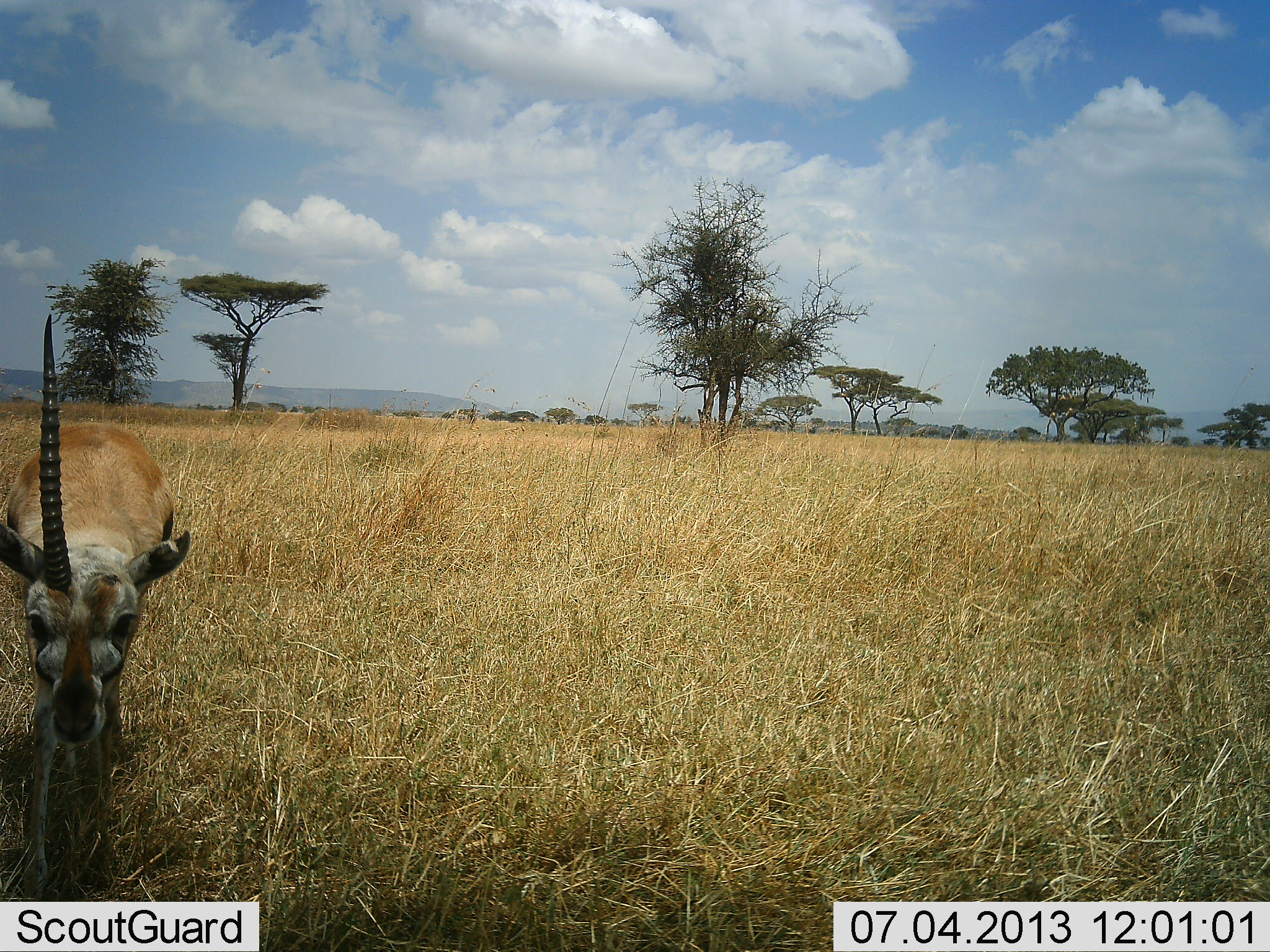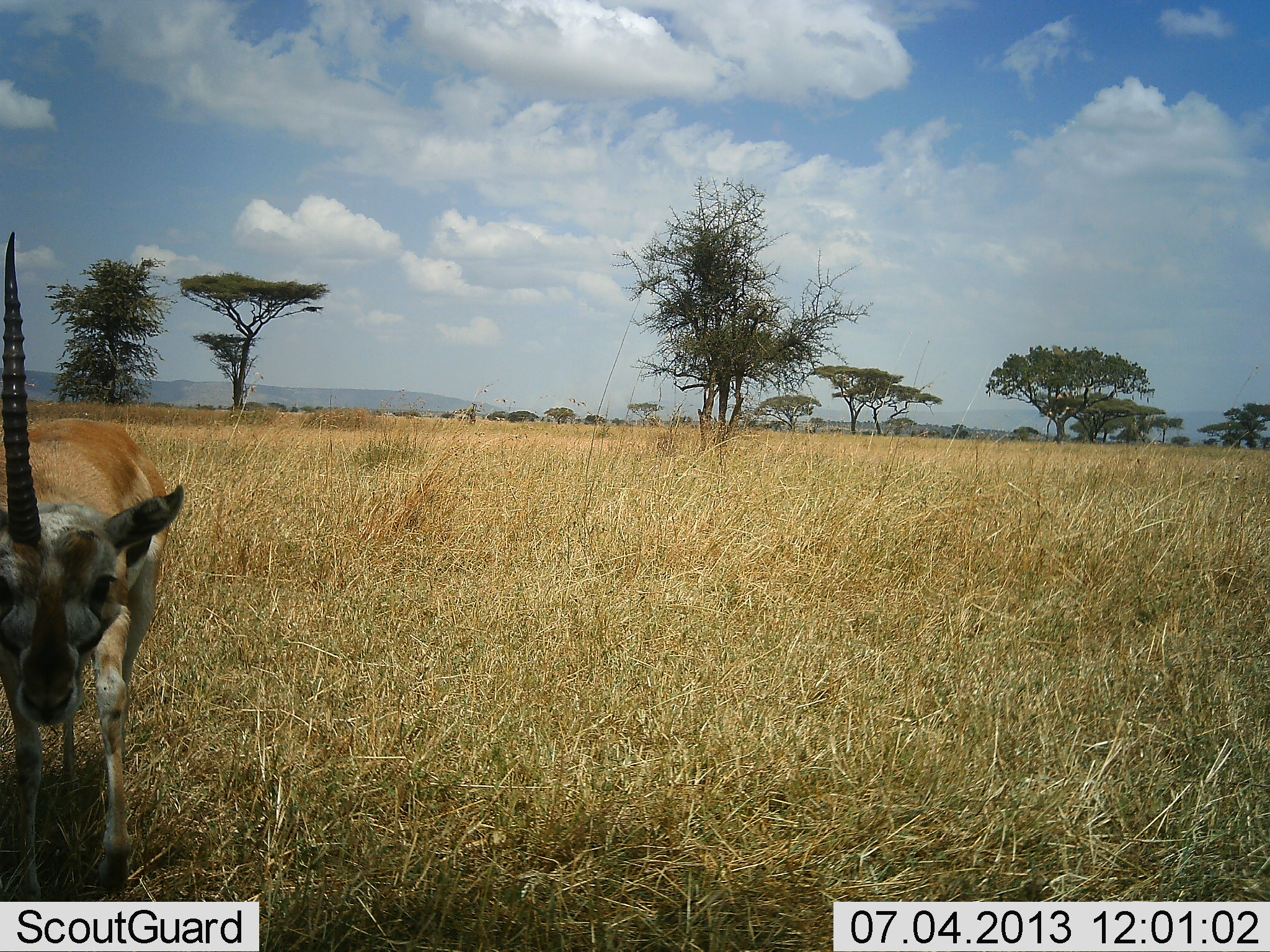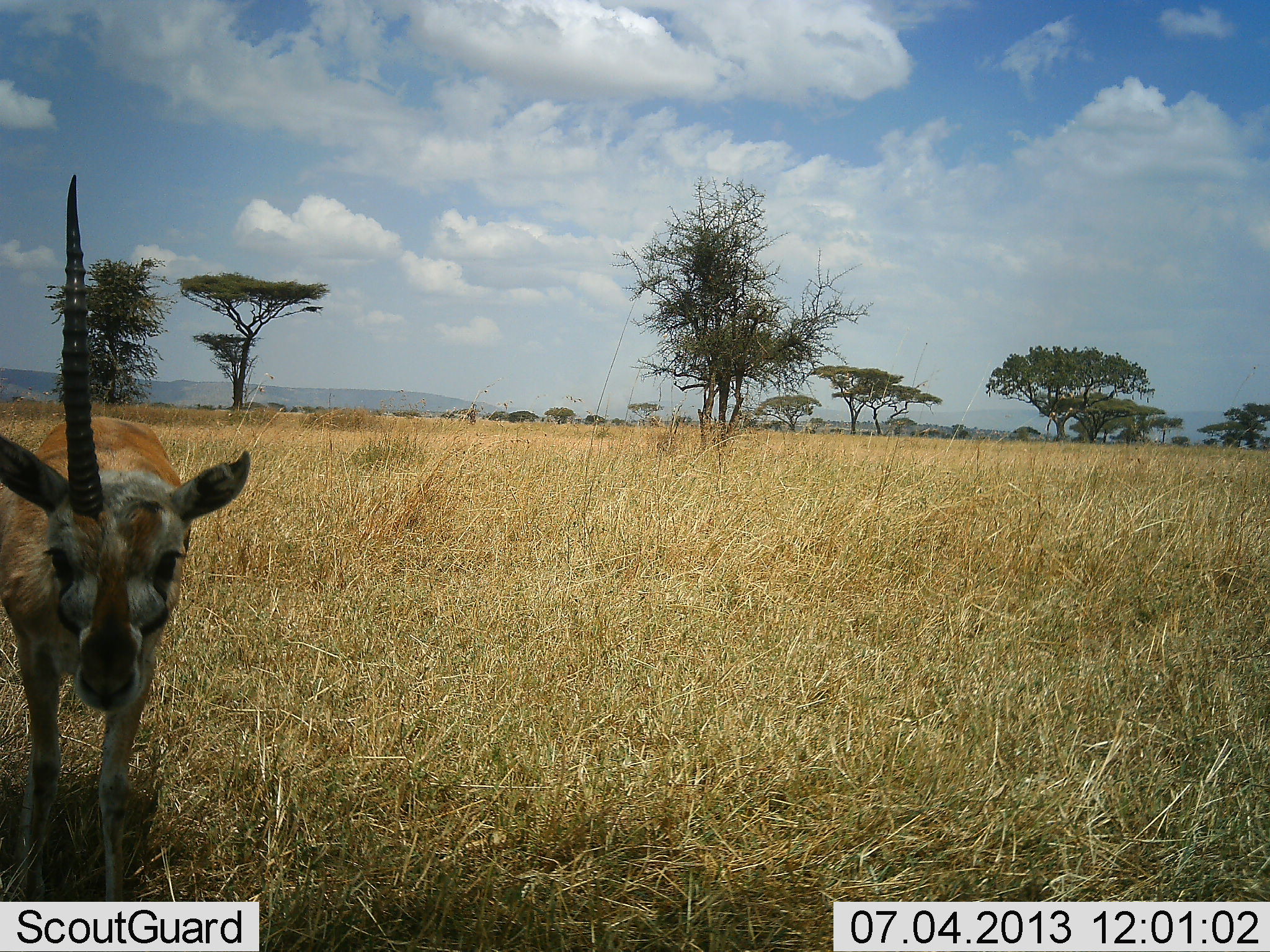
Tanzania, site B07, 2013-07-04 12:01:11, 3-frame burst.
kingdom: Animalia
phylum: Chordata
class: Mammalia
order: Artiodactyla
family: Bovidae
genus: Eudorcas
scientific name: Eudorcas thomsonii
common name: thomson's gazelle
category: gazellethomsons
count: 1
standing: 53%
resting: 0%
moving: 47%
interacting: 0%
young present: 0%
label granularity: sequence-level